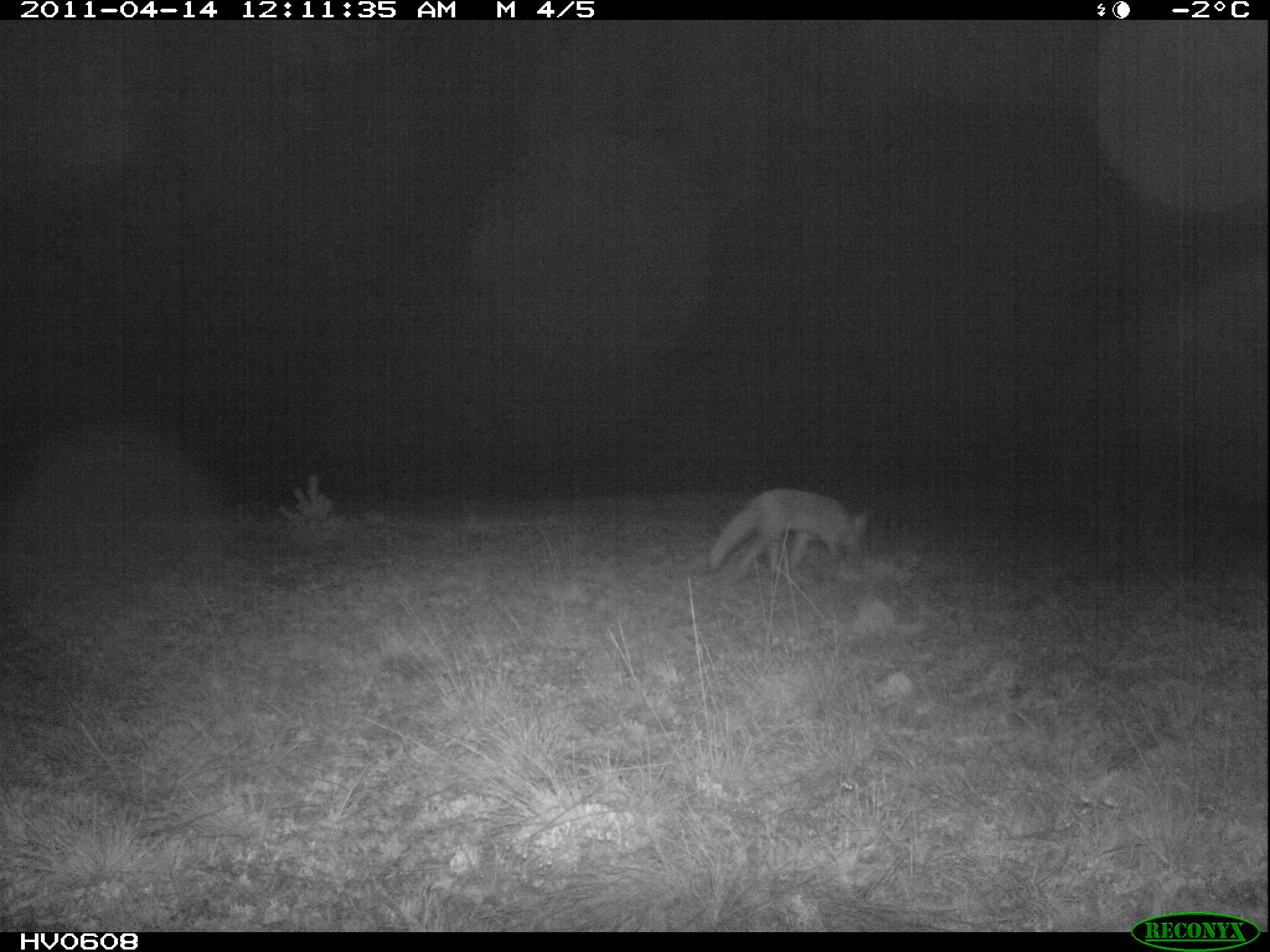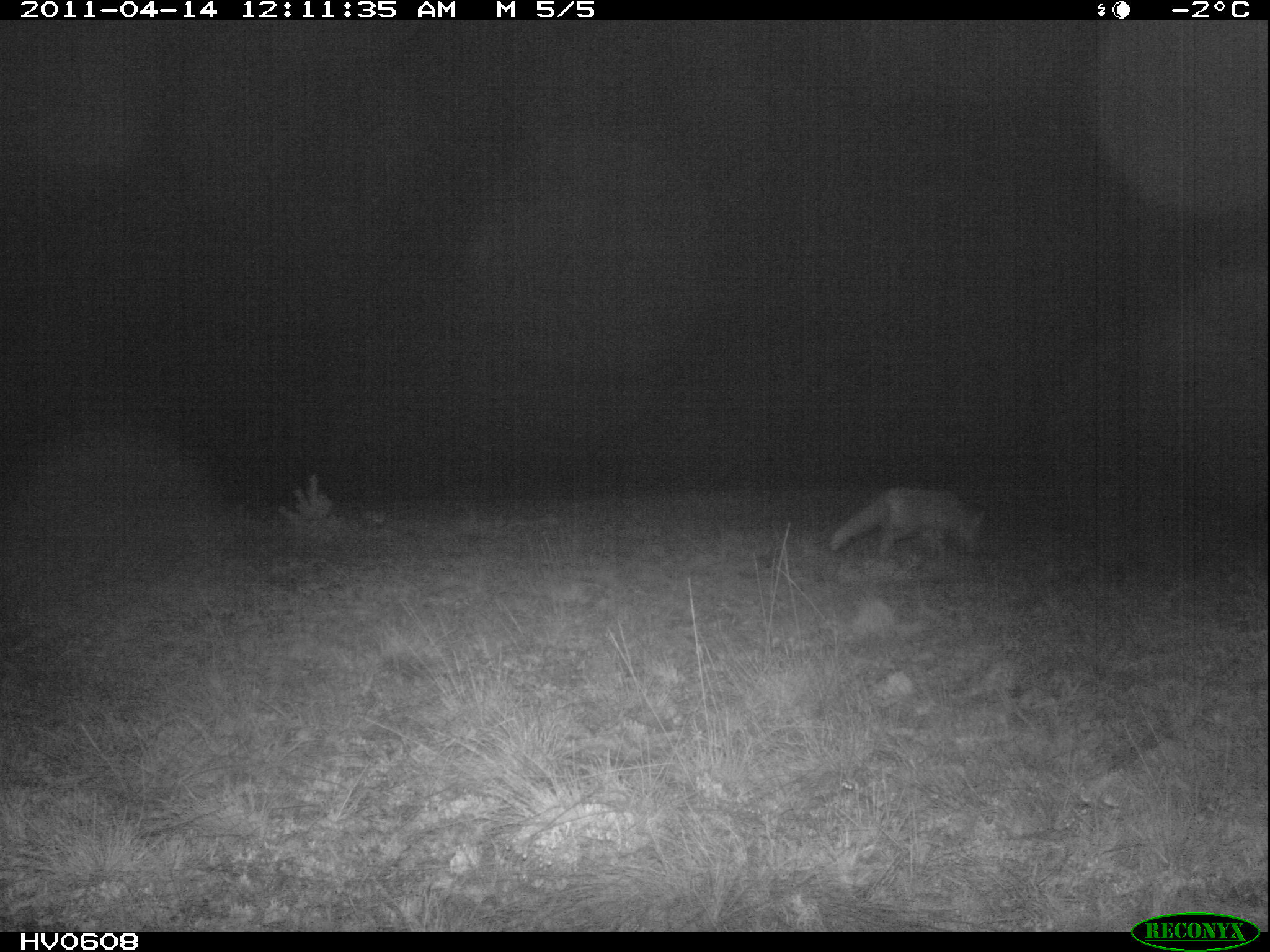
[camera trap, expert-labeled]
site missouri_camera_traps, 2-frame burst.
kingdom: Animalia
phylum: Chordata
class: Mammalia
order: Carnivora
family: Canidae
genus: Vulpes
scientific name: Vulpes vulpes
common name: red fox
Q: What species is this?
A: Red fox (Vulpes vulpes).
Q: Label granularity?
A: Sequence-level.